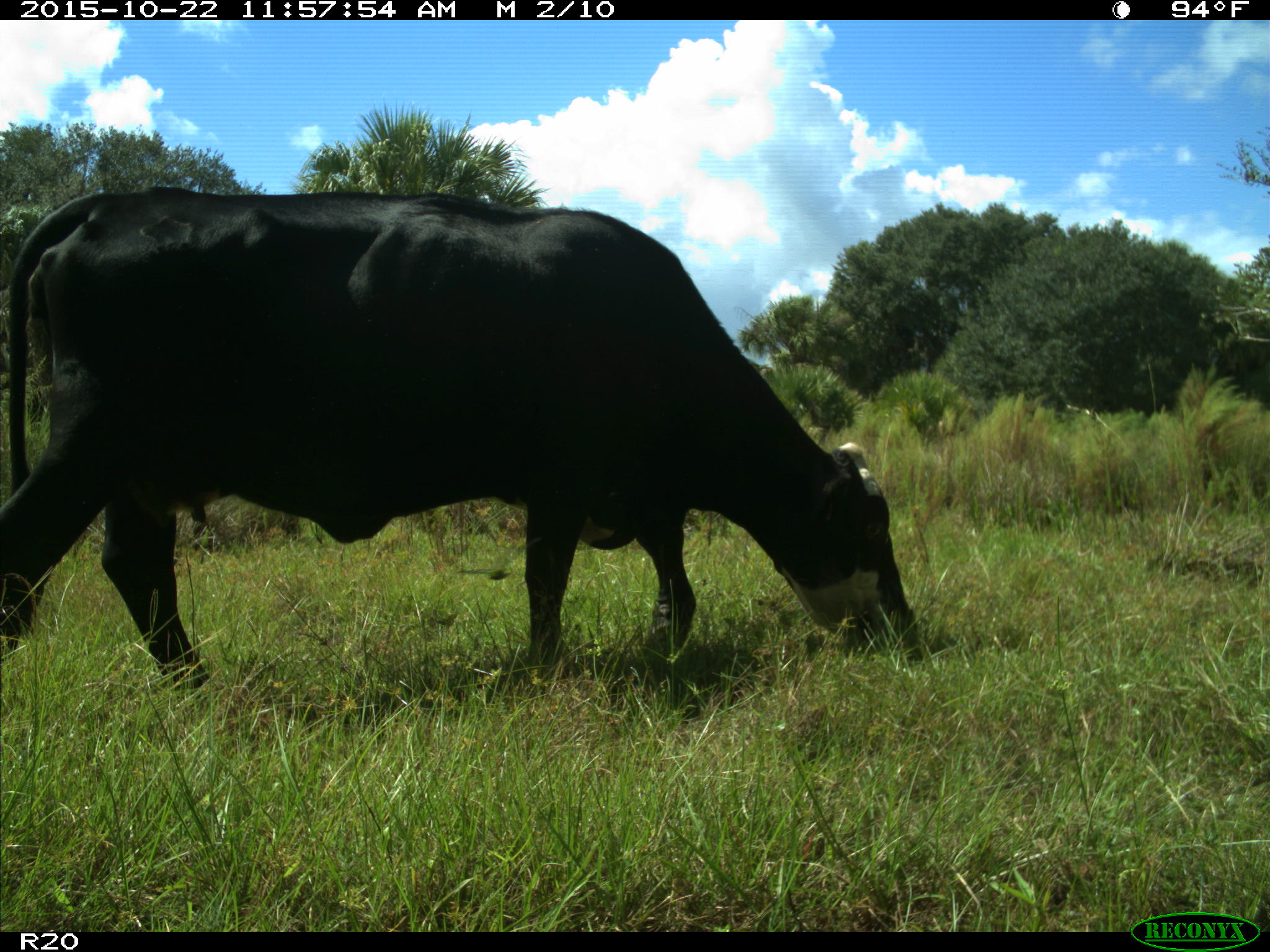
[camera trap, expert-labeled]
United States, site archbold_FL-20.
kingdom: Animalia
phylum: Chordata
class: Mammalia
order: Artiodactyla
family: Bovidae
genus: Bos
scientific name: Bos taurus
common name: domestic cow